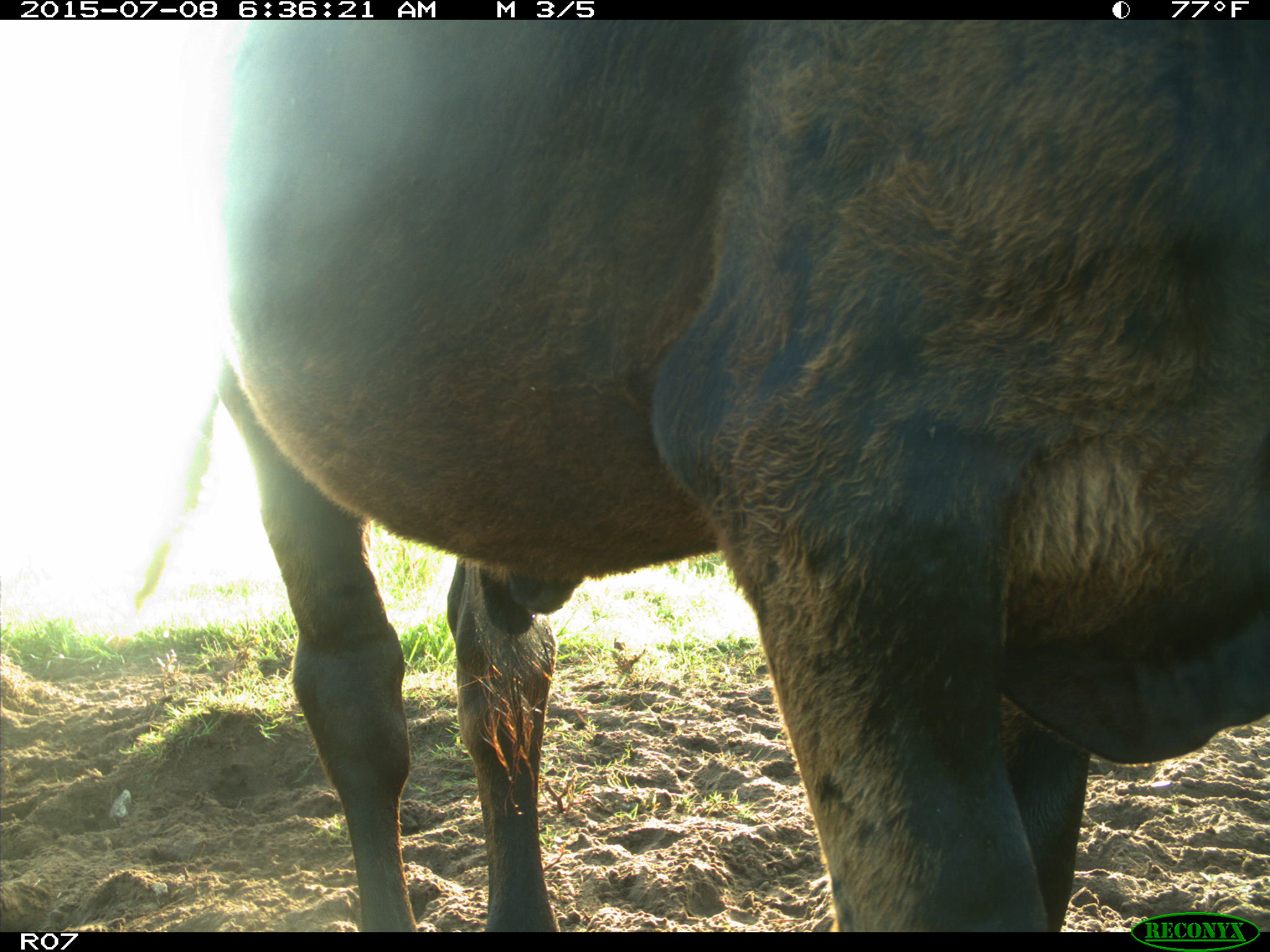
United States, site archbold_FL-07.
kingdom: Animalia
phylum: Chordata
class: Mammalia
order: Artiodactyla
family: Bovidae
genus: Bos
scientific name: Bos taurus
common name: domestic cow